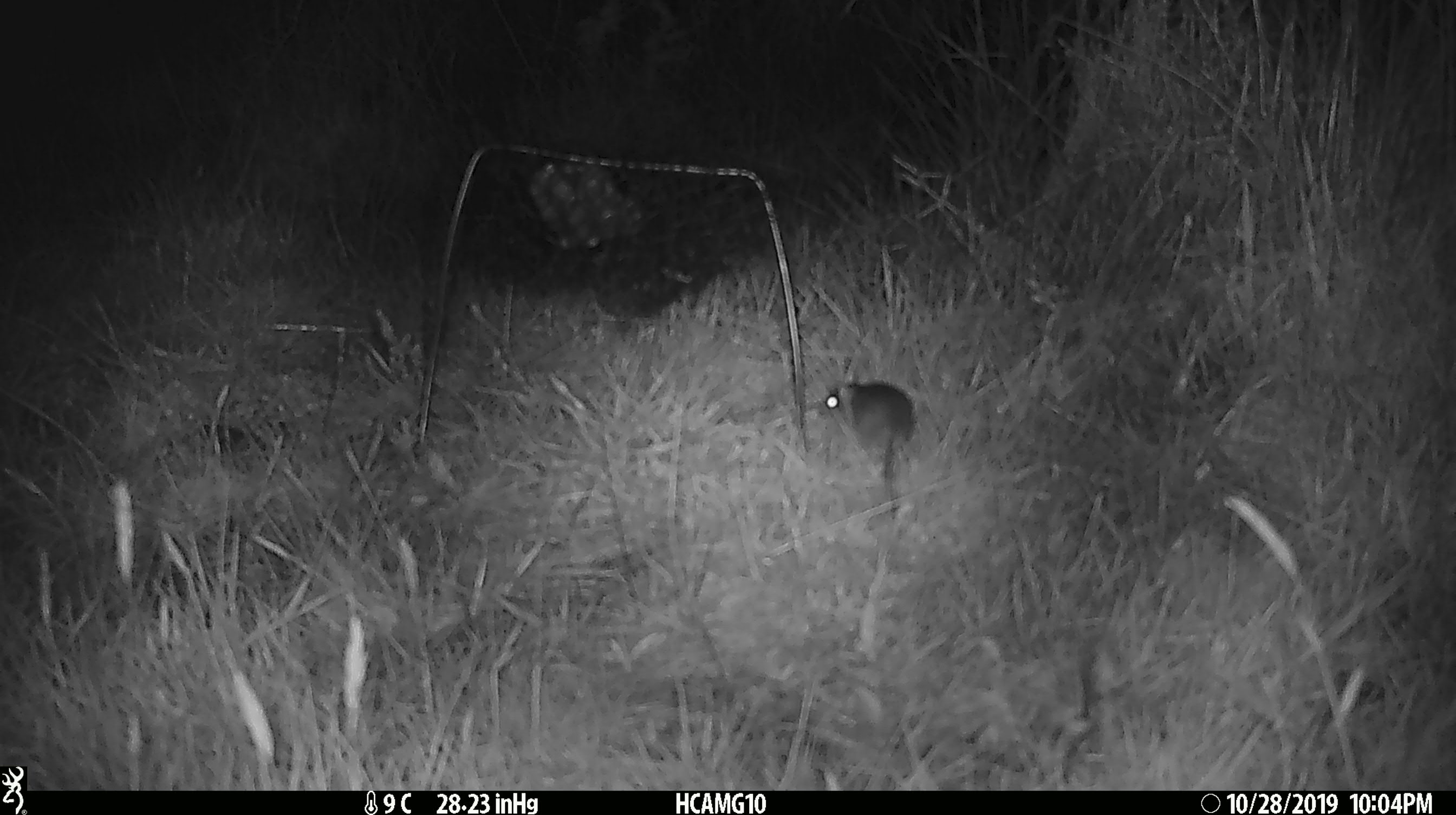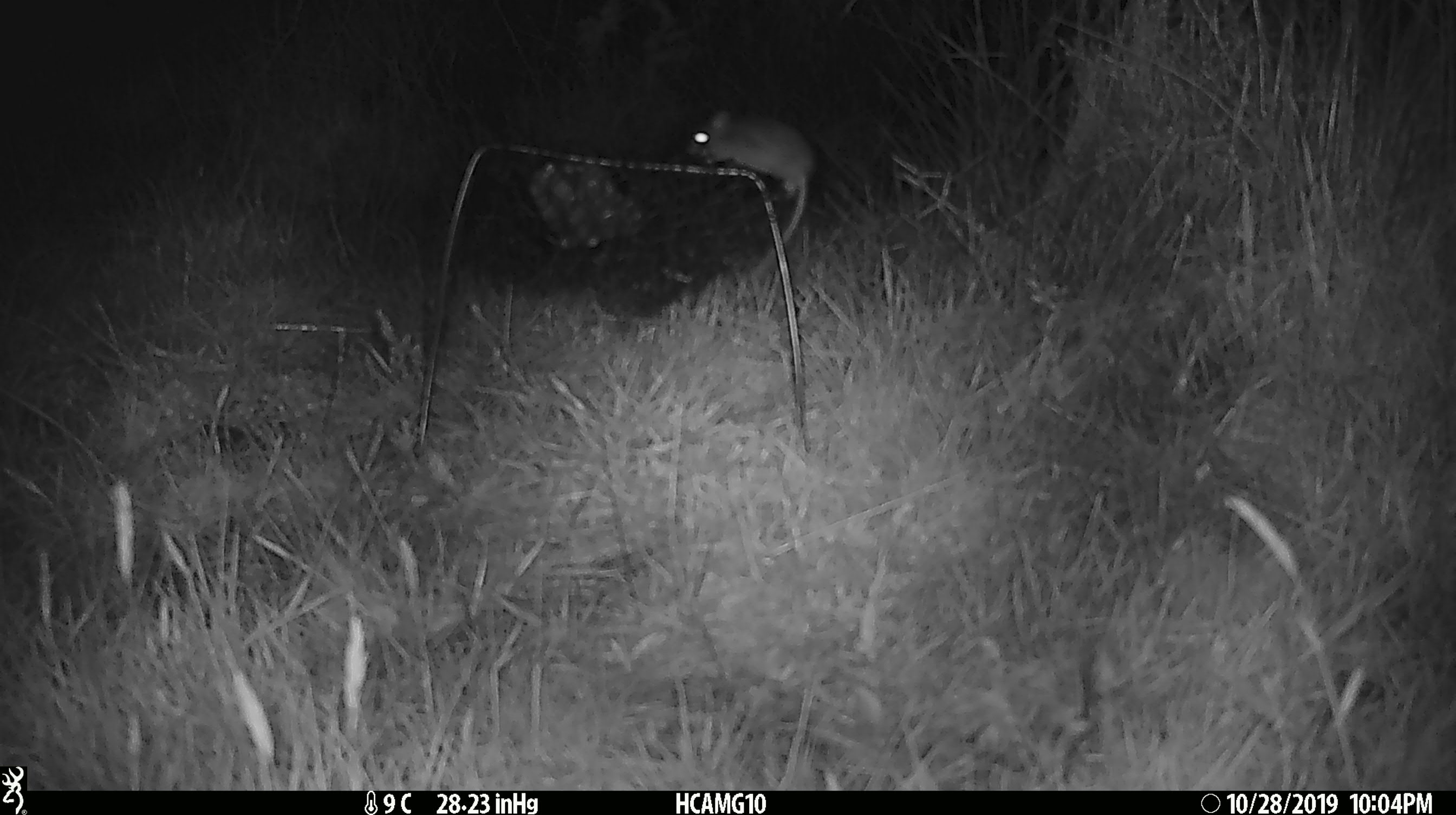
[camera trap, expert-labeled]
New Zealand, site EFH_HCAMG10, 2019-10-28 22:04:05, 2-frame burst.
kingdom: Animalia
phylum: Chordata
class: Mammalia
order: Rodentia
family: Muridae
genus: Mus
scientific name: Mus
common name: mouse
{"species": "mouse (Mus)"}